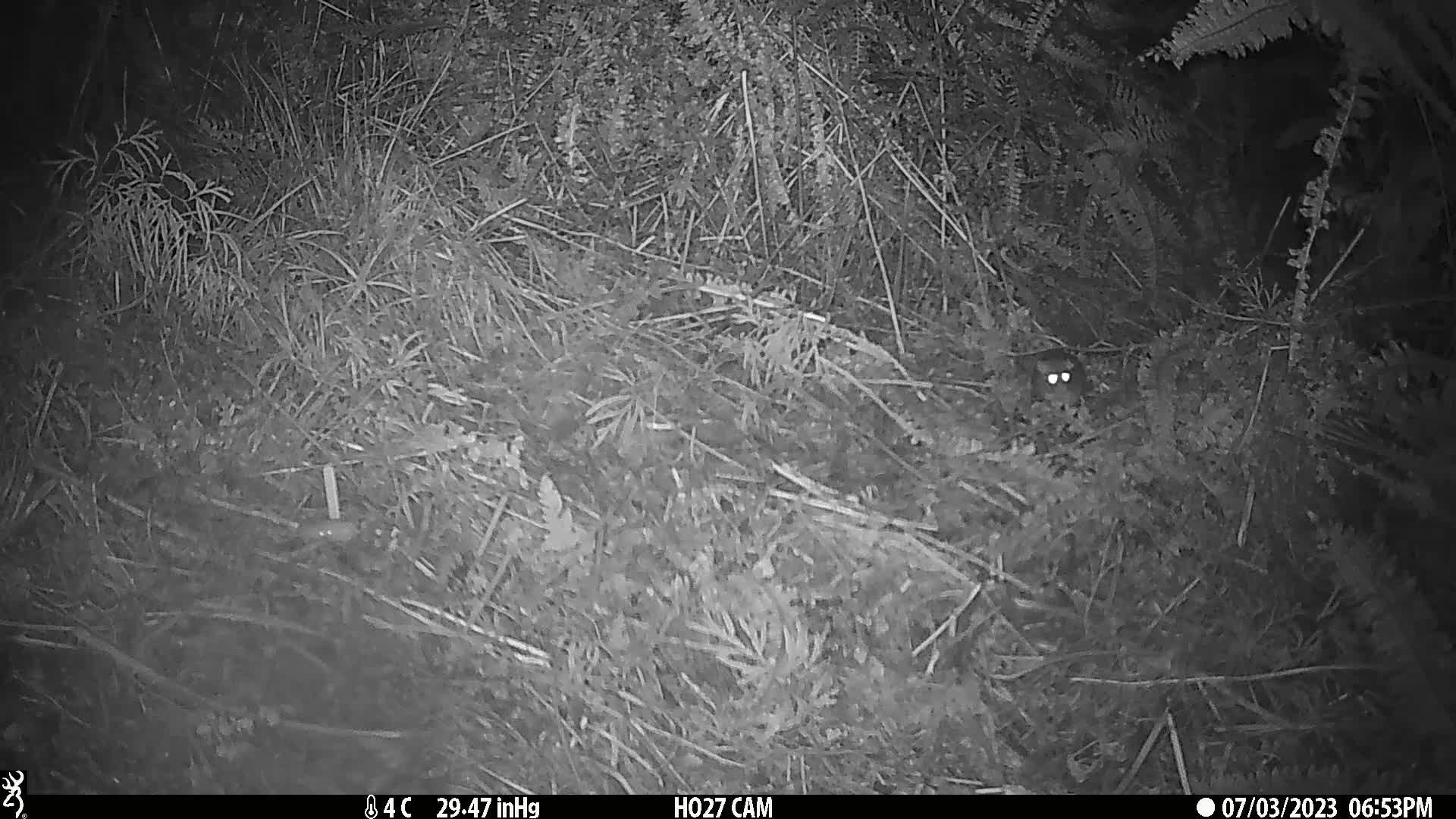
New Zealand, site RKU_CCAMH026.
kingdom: Animalia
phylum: Chordata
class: Mammalia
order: Rodentia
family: Muridae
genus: Rattus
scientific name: Rattus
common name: rat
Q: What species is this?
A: Rat (Rattus).